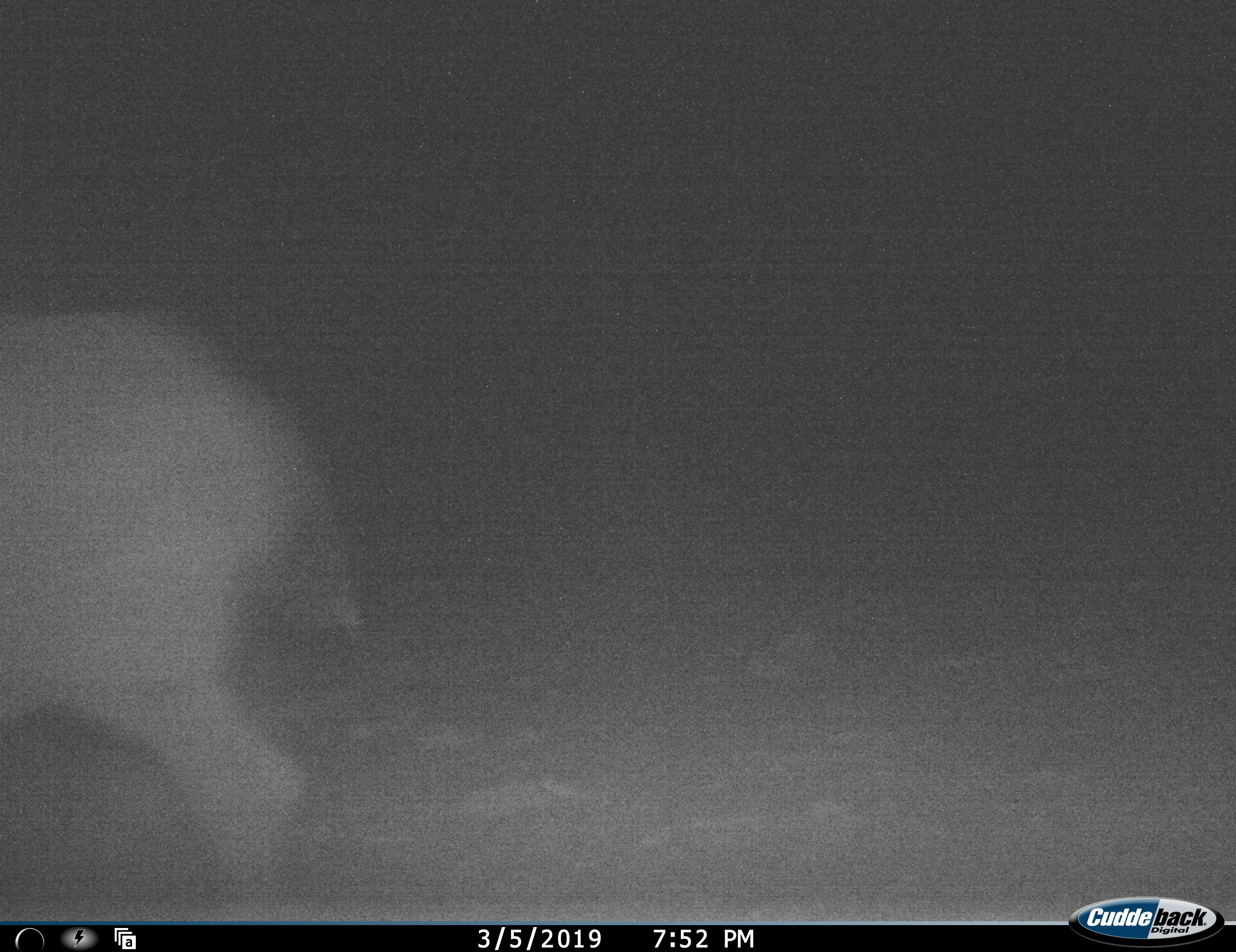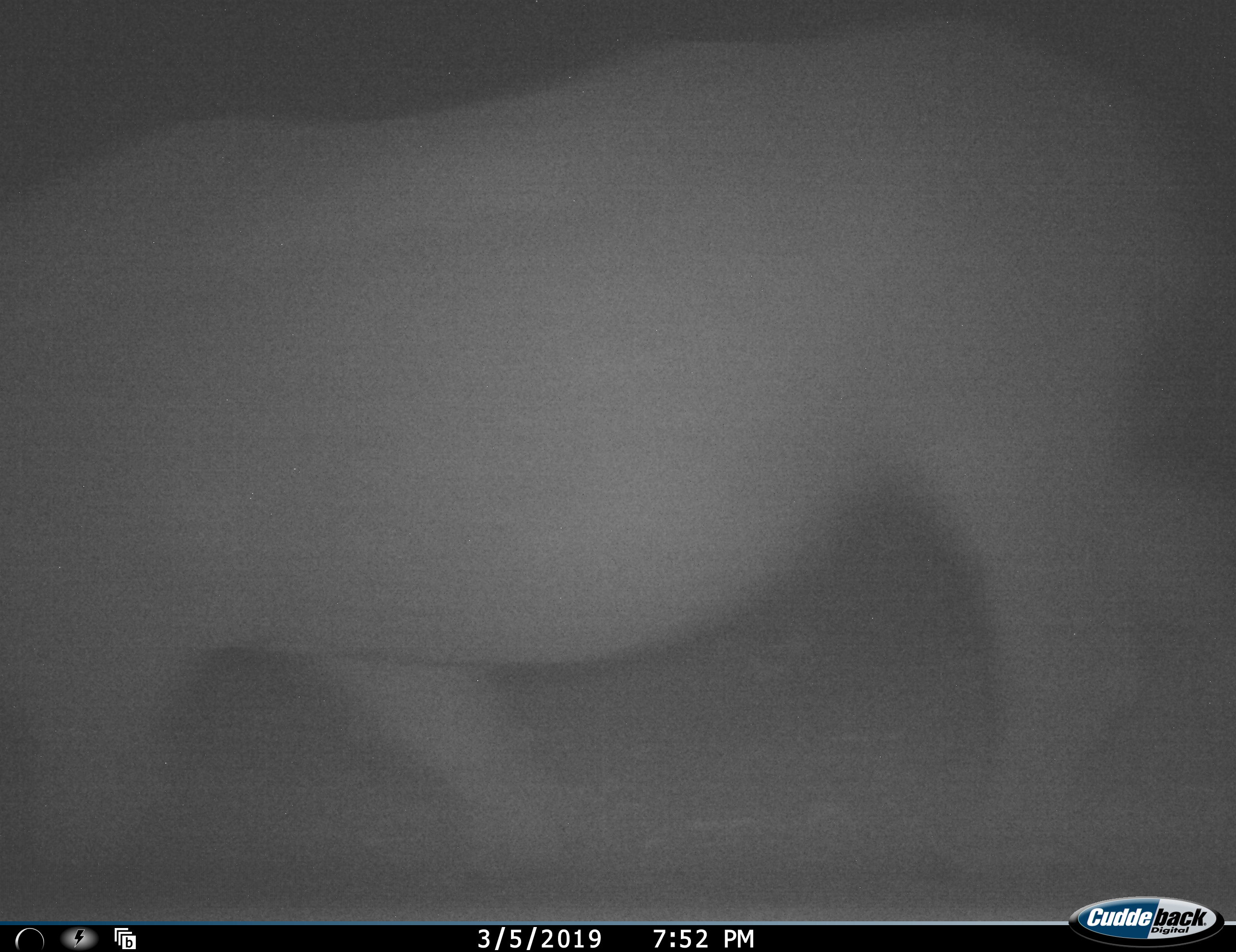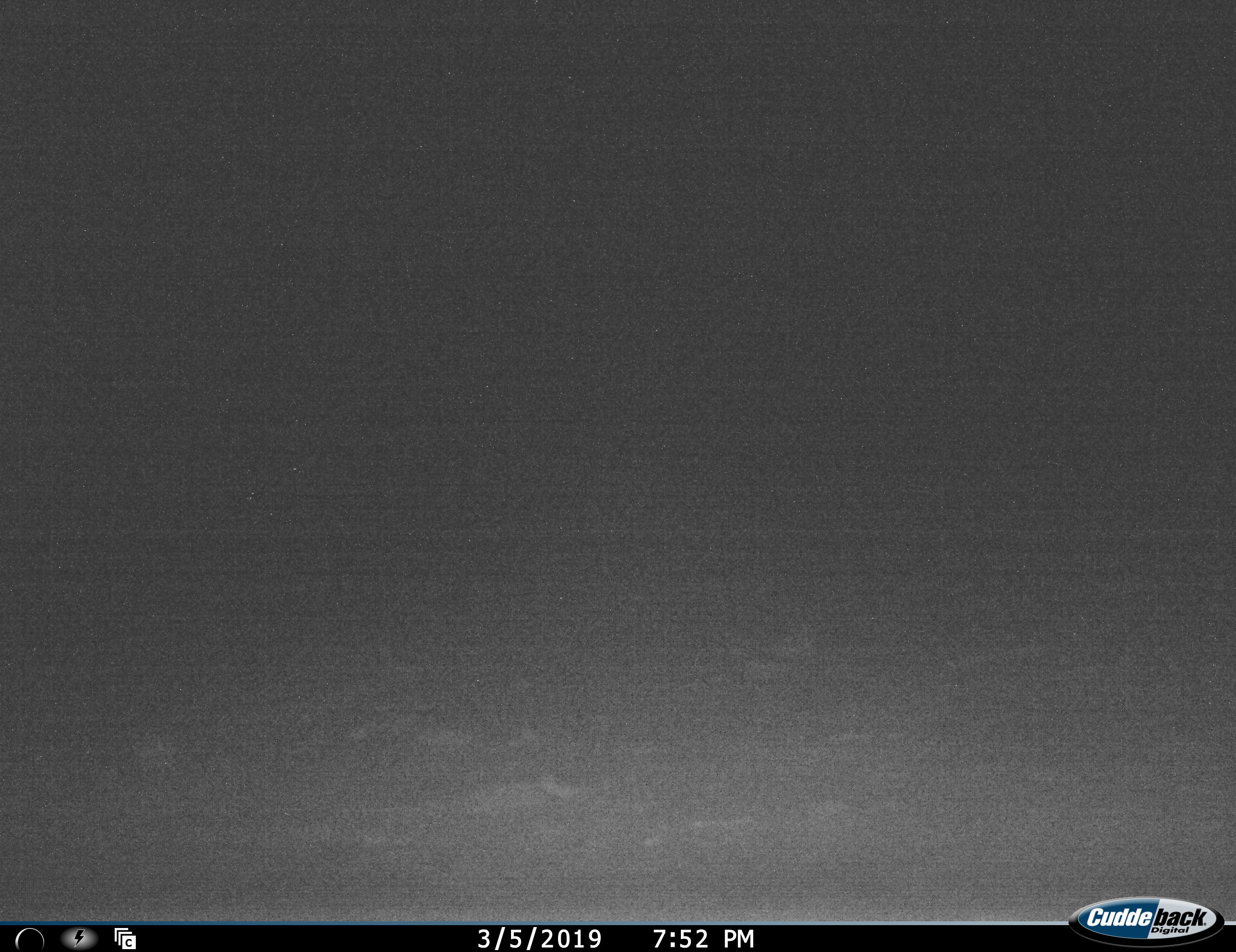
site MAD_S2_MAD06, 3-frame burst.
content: unidentified animal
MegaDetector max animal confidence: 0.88